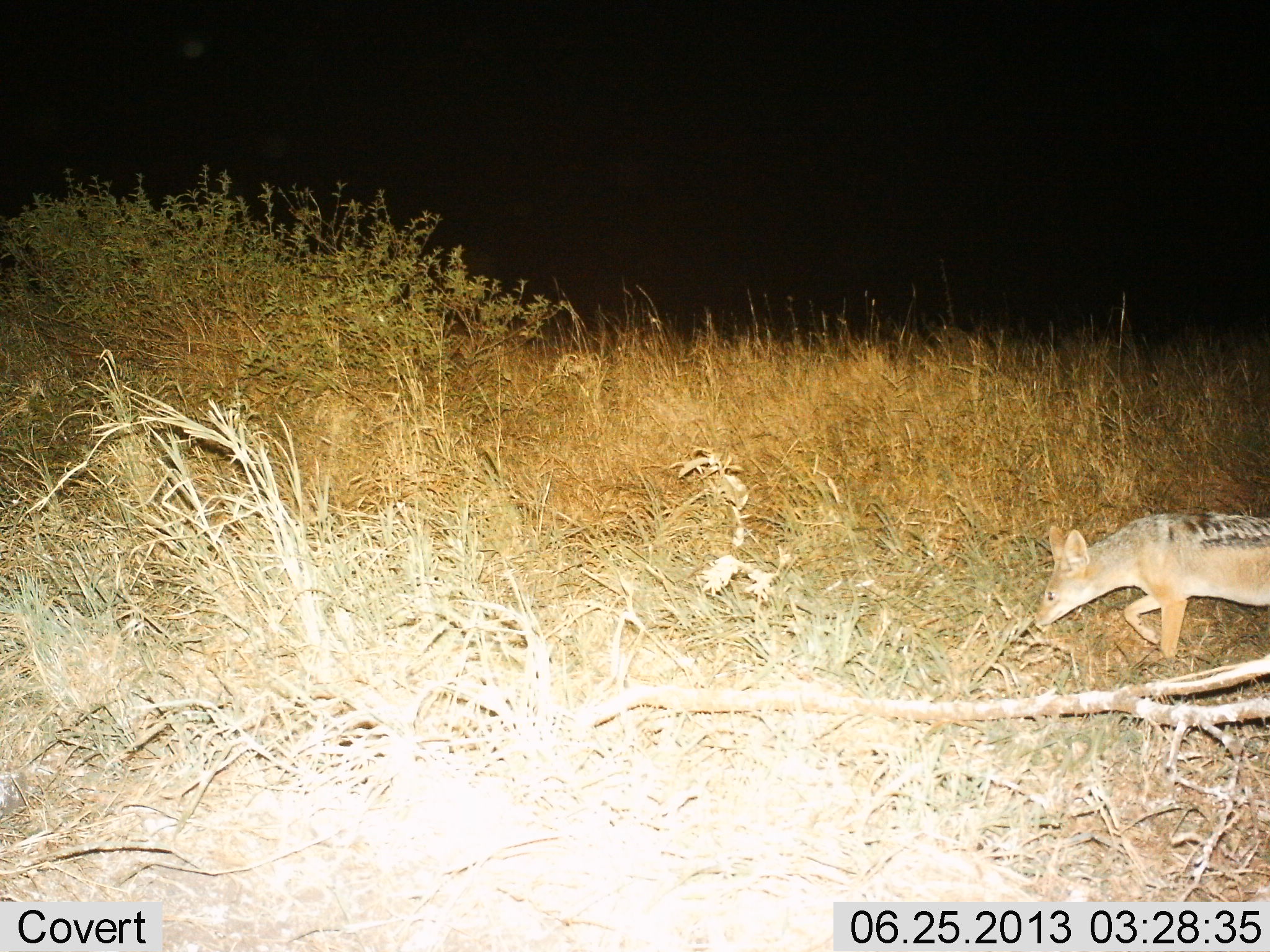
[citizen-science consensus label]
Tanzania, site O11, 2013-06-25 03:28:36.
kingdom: Animalia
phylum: Chordata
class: Mammalia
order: Carnivora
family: Canidae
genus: Lupulella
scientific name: Lupulella mesomelas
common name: black-backed jackal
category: jackal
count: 1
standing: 20%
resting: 0%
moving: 90%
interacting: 0%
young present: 0%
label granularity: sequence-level